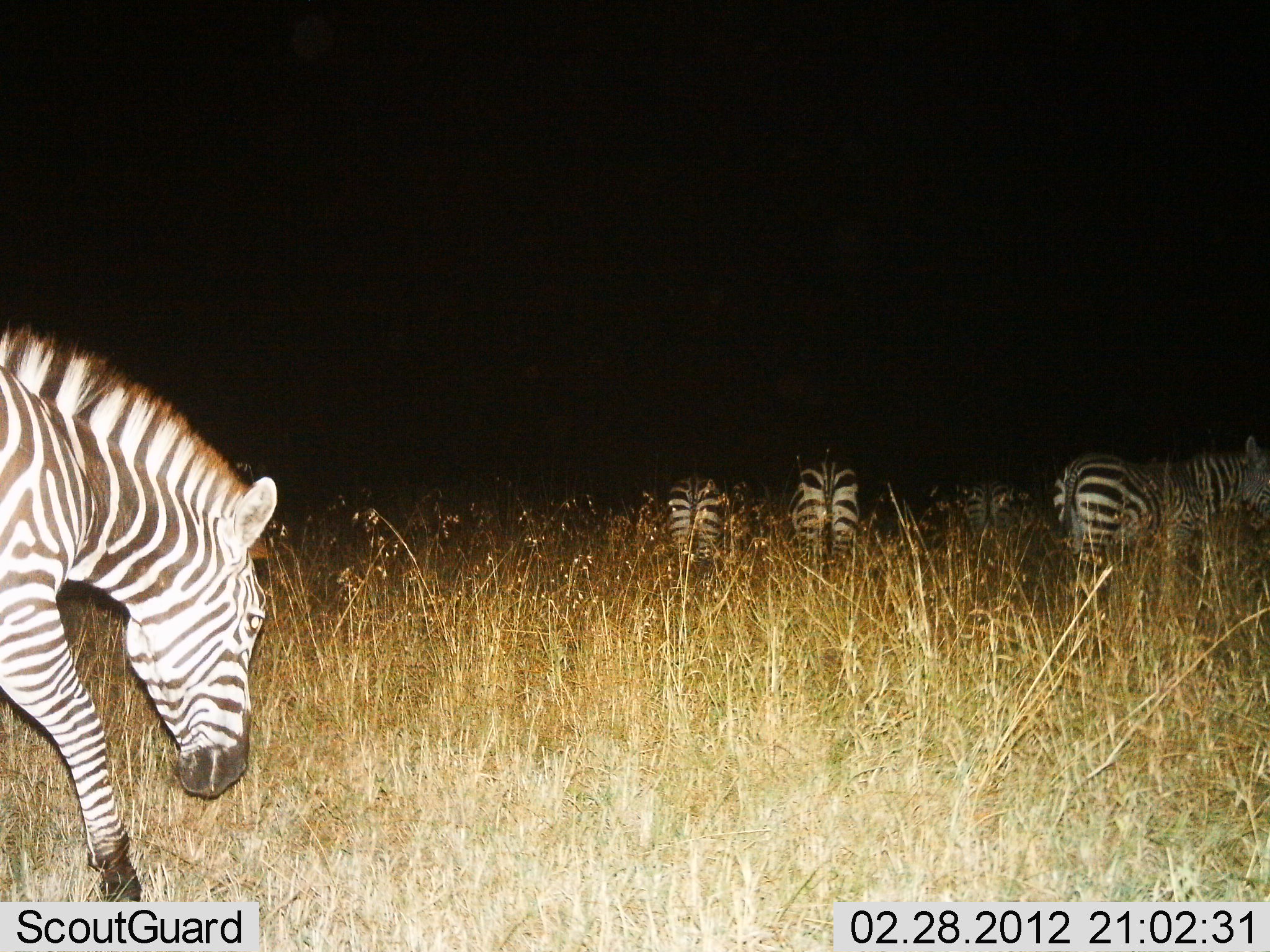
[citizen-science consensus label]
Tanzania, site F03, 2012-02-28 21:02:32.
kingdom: Animalia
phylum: Chordata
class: Mammalia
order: Perissodactyla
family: Equidae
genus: Equus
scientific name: Equus quagga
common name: plains zebra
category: zebra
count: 5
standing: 64%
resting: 4%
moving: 50%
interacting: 0%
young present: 0%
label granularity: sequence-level